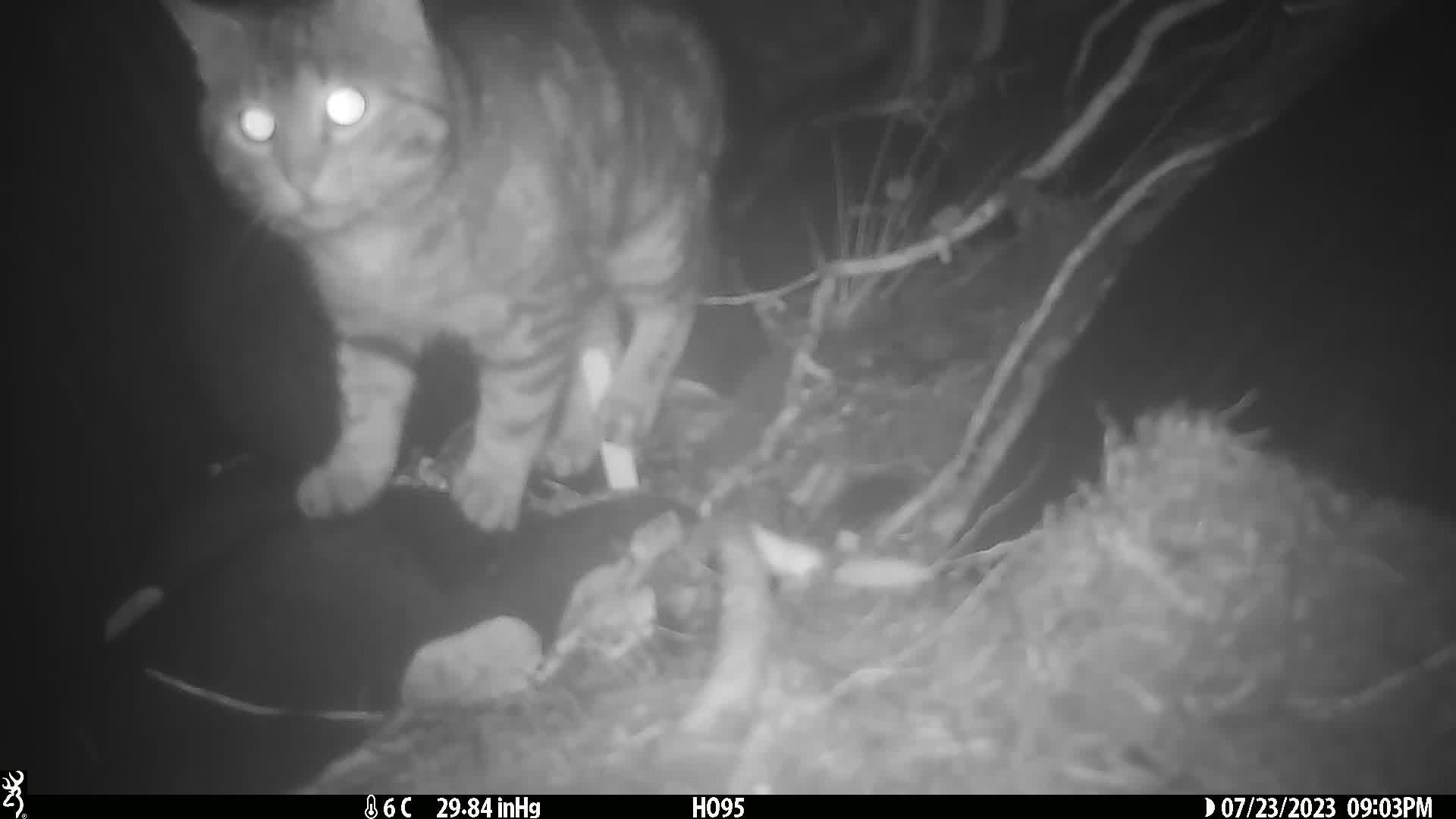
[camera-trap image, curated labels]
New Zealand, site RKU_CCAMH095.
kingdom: Animalia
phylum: Chordata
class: Mammalia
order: Carnivora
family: Felidae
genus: Felis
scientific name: Felis catus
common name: domestic cat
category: cat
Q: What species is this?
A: Cat (domestic cat) (Felis catus).